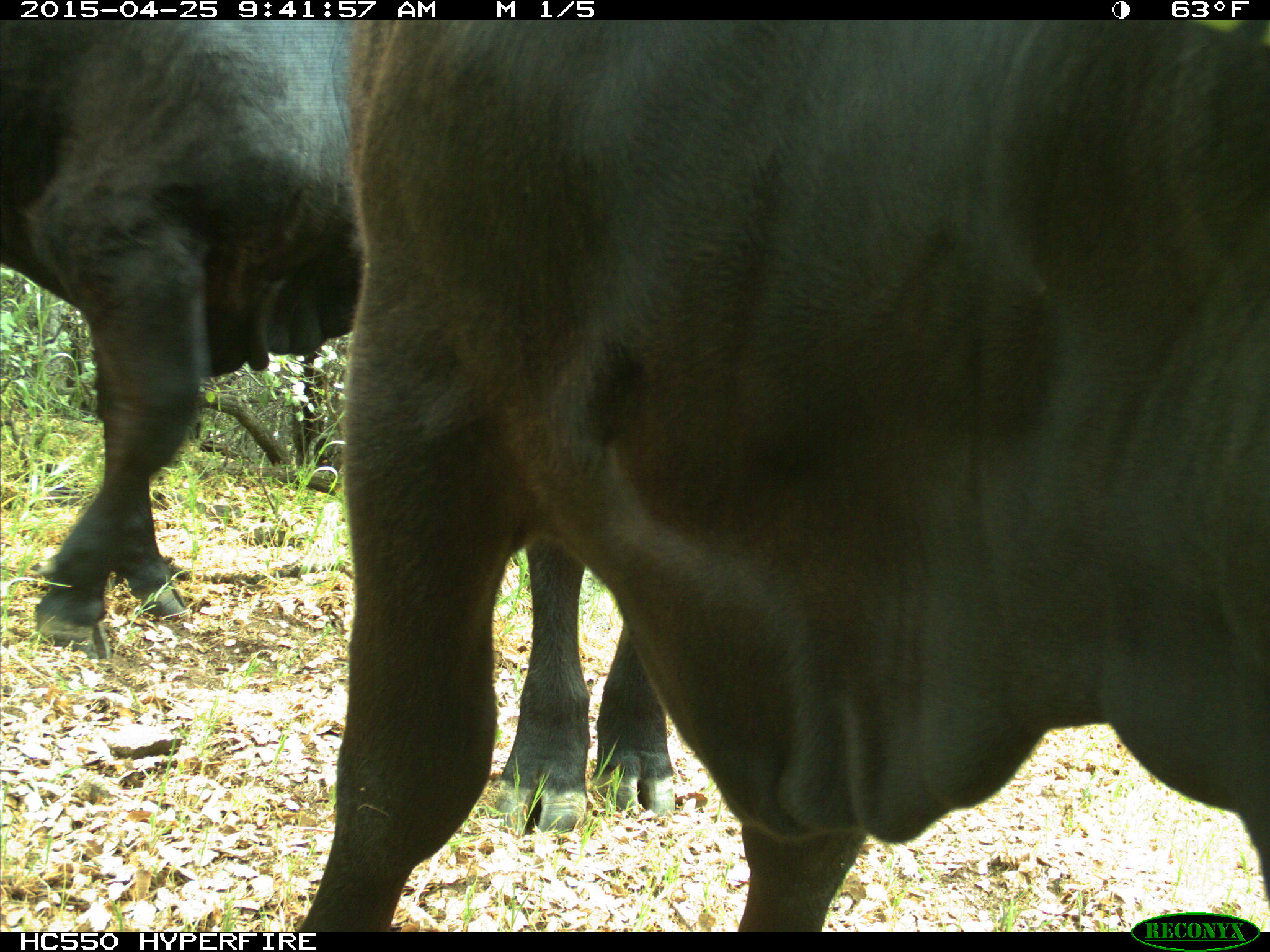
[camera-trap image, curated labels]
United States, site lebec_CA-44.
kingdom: Animalia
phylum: Chordata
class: Mammalia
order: Artiodactyla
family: Suidae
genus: Sus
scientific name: Sus scrofa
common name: wild boar